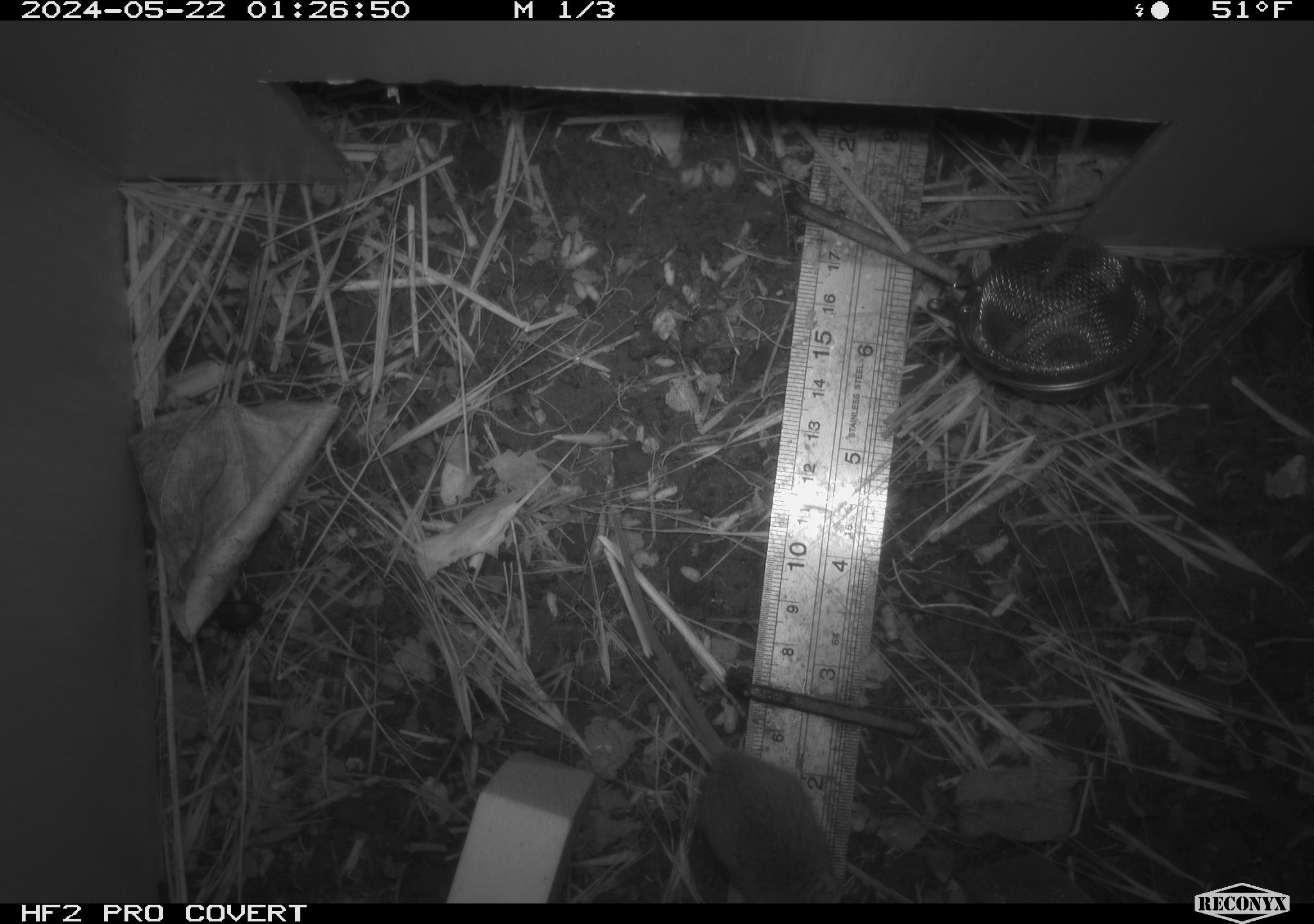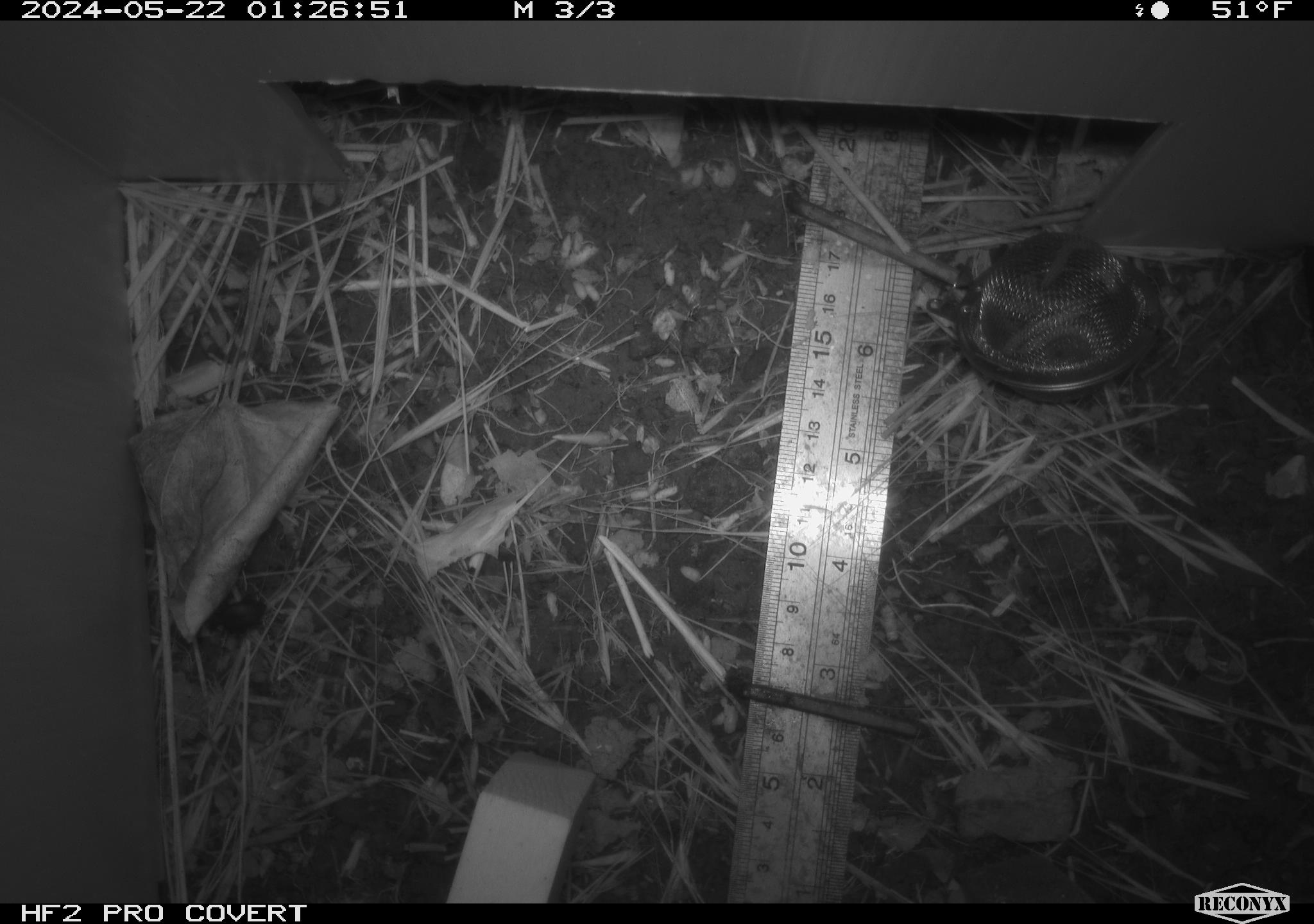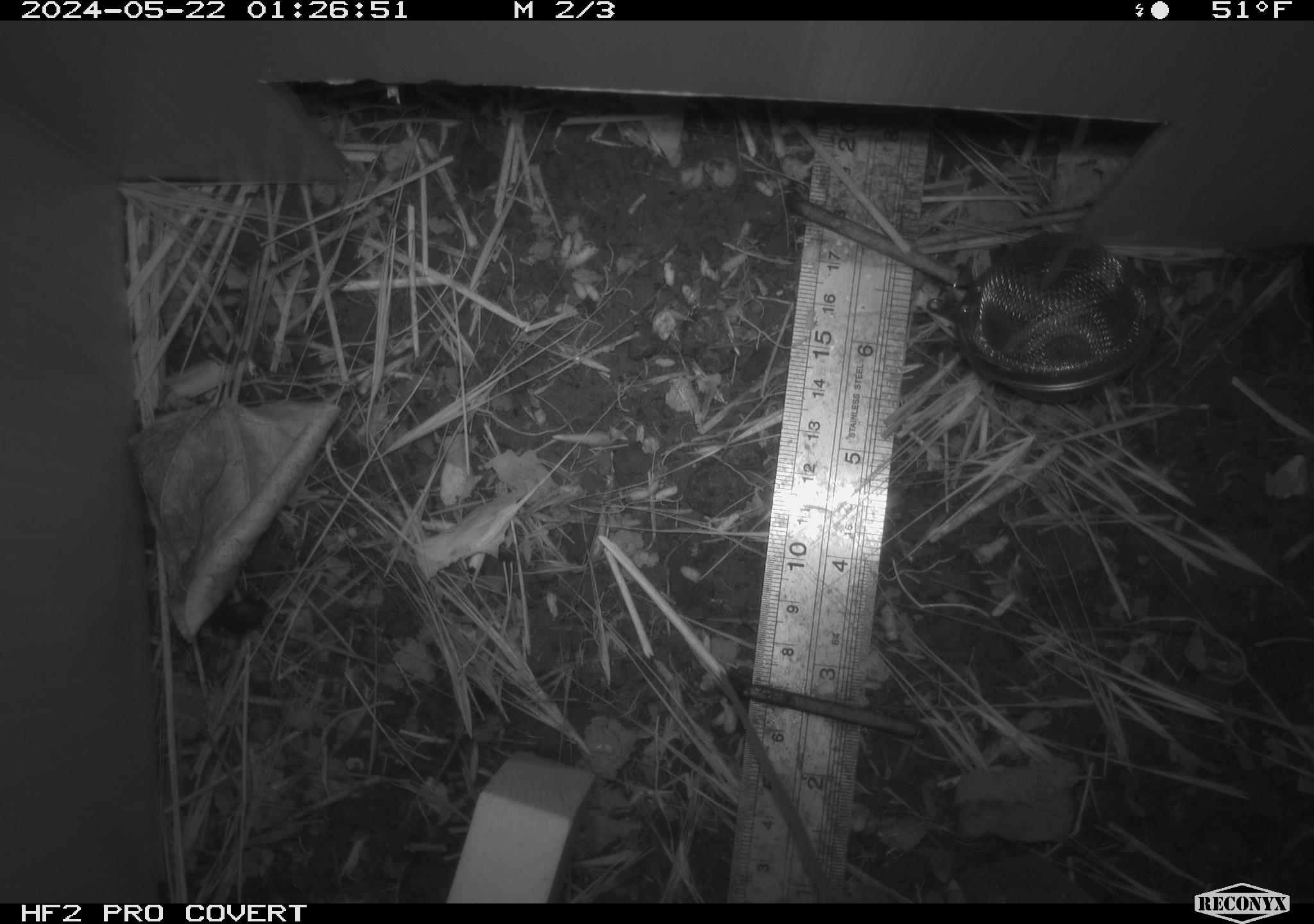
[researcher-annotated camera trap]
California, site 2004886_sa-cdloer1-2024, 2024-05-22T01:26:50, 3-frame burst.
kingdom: Animalia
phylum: Chordata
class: Mammalia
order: Rodentia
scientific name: Rodentia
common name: mouse species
Mouse species (Rodentia).